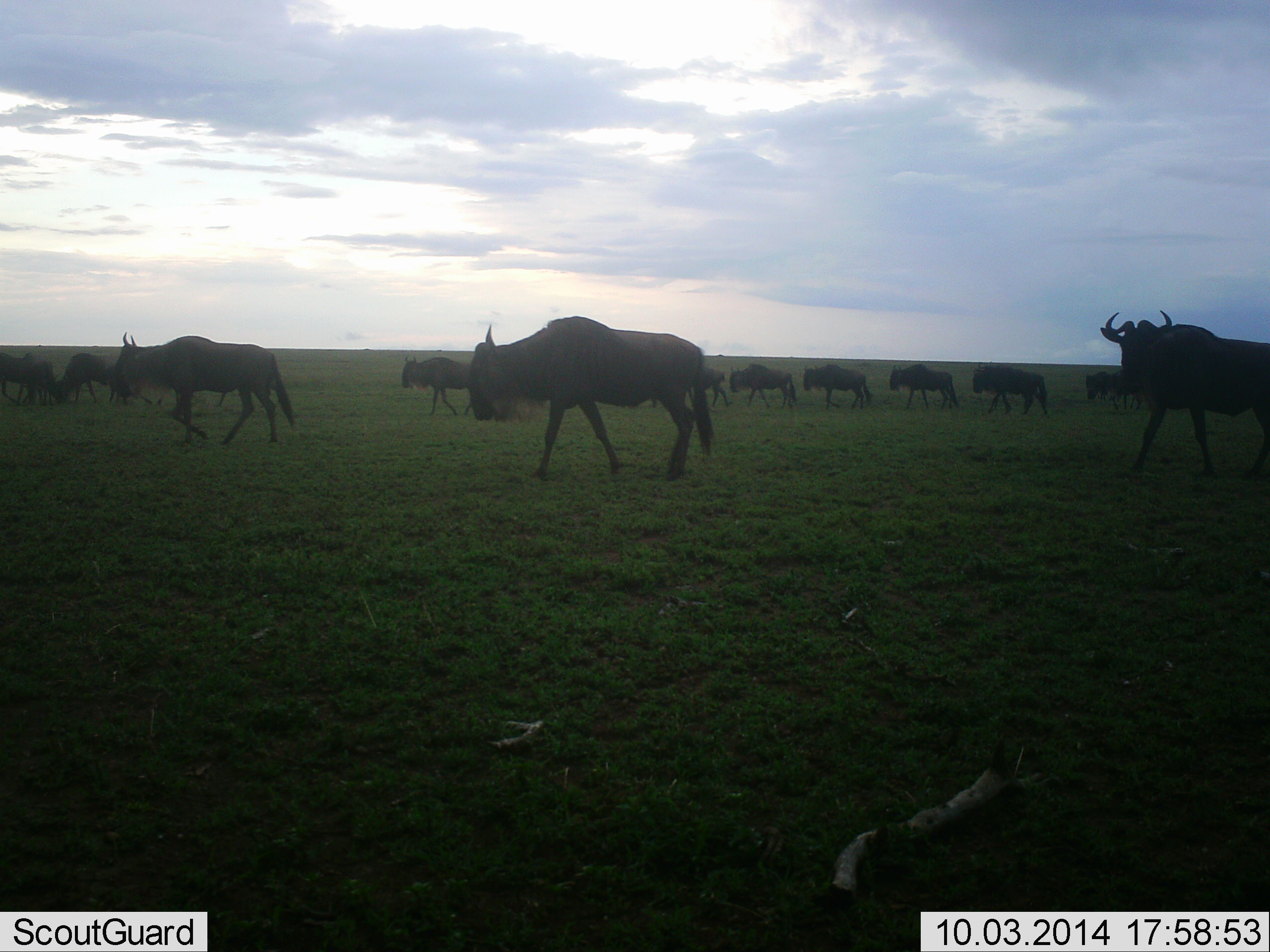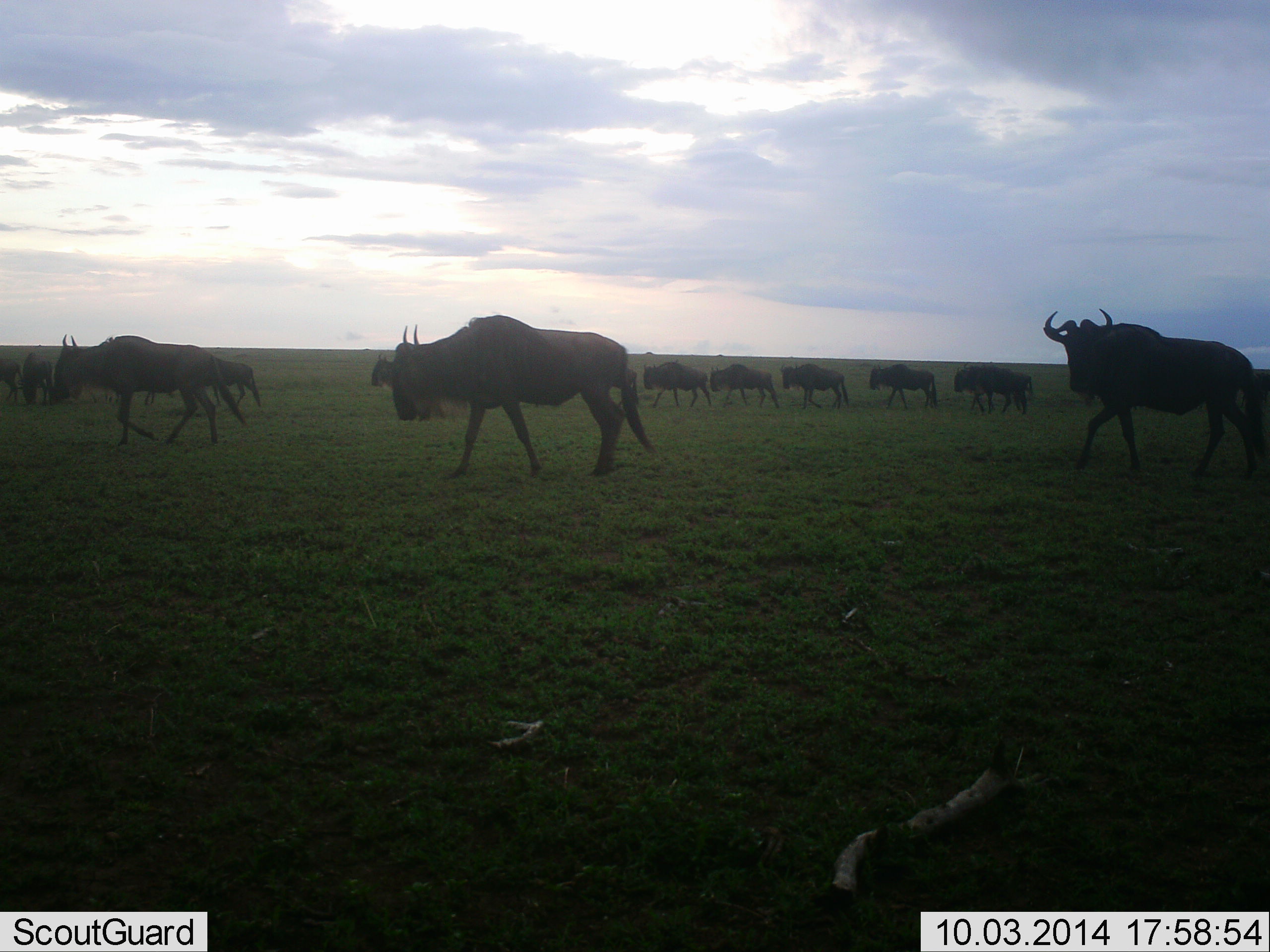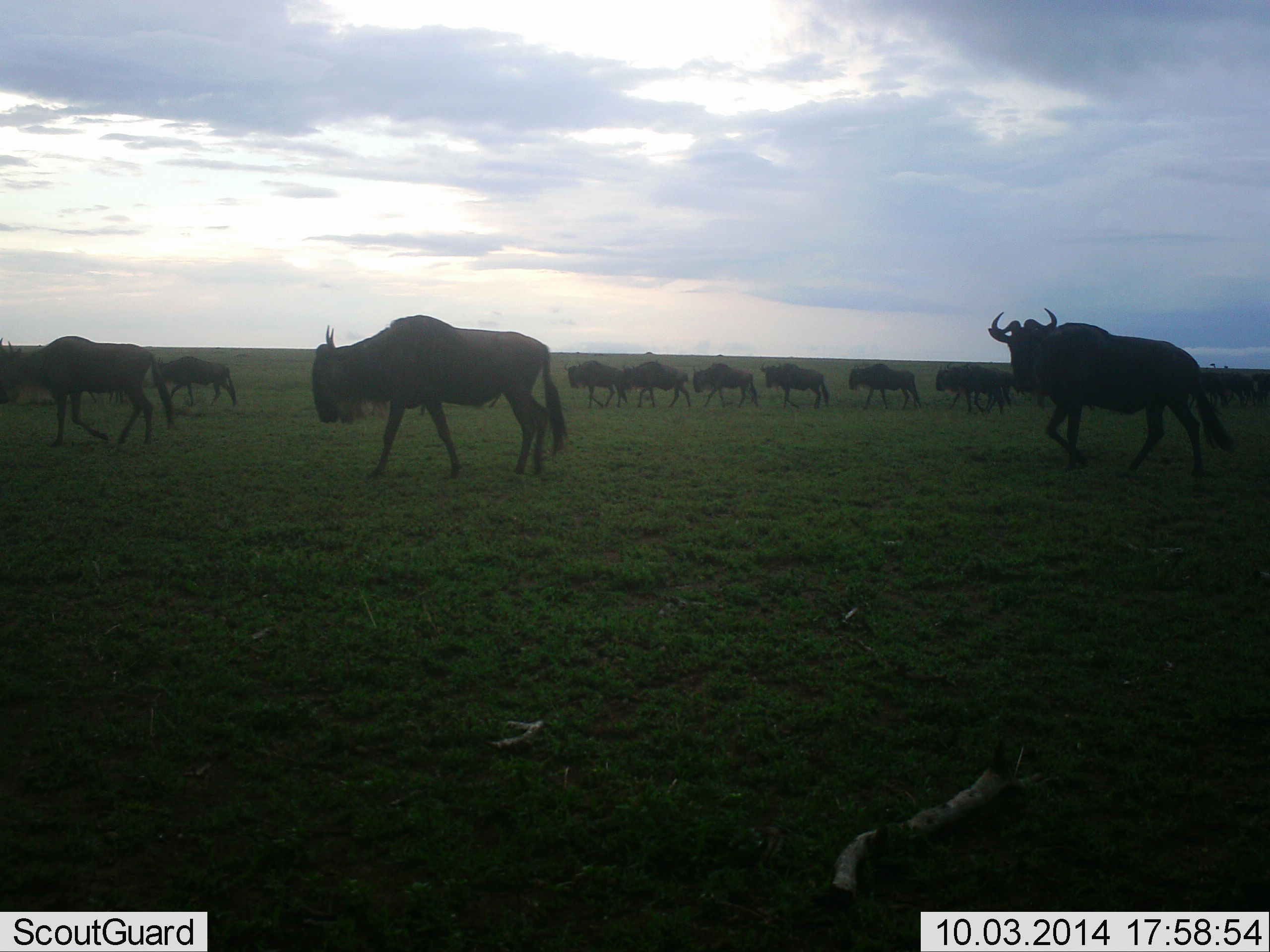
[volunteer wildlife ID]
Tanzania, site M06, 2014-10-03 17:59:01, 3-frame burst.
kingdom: Animalia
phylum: Chordata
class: Mammalia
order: Artiodactyla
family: Bovidae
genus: Connochaetes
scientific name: Connochaetes taurinus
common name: blue wildebeest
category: wildebeest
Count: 11-50.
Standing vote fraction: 20%.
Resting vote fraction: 0%.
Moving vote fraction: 100%.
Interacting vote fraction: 10%.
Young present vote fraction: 0%.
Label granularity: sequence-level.